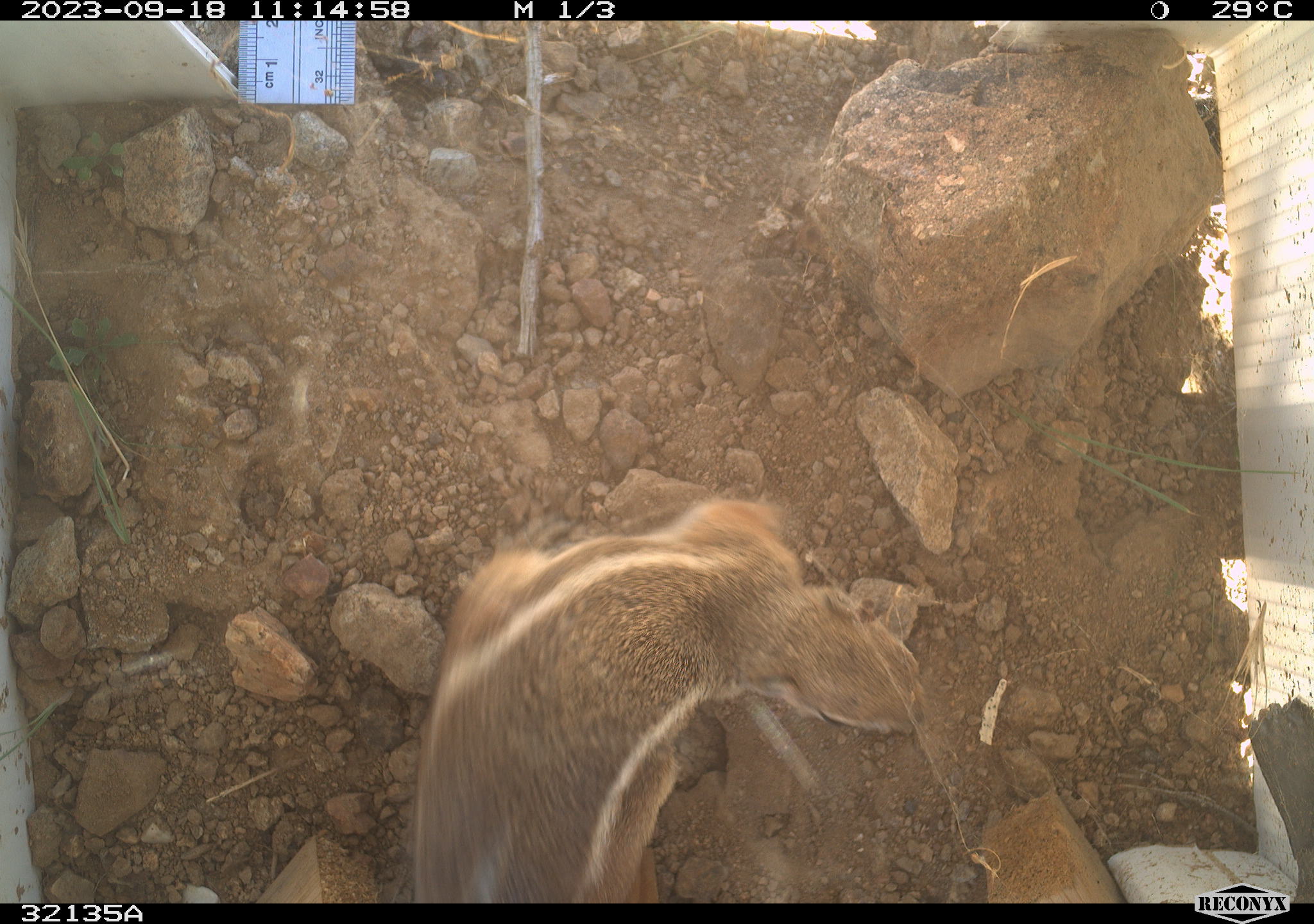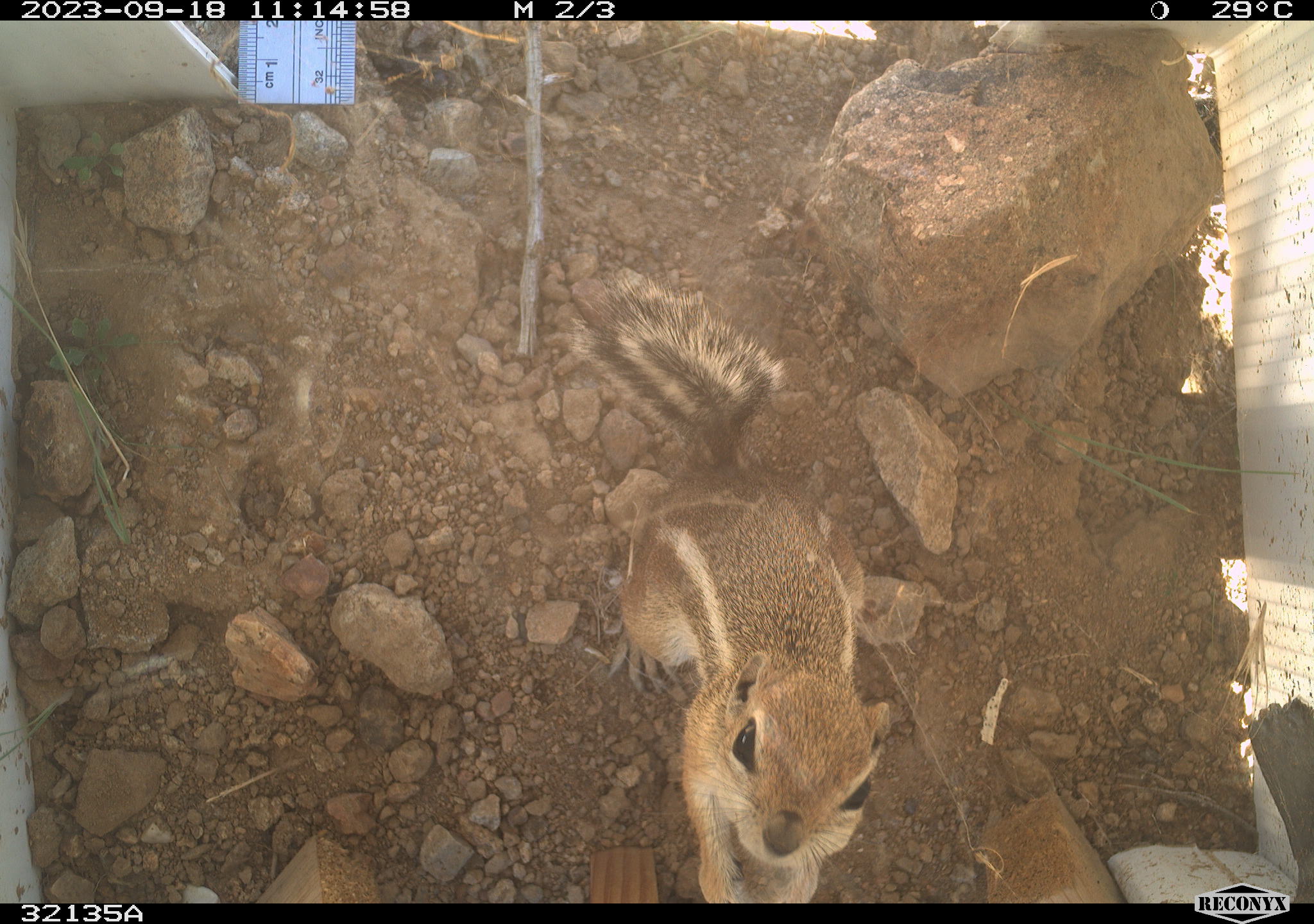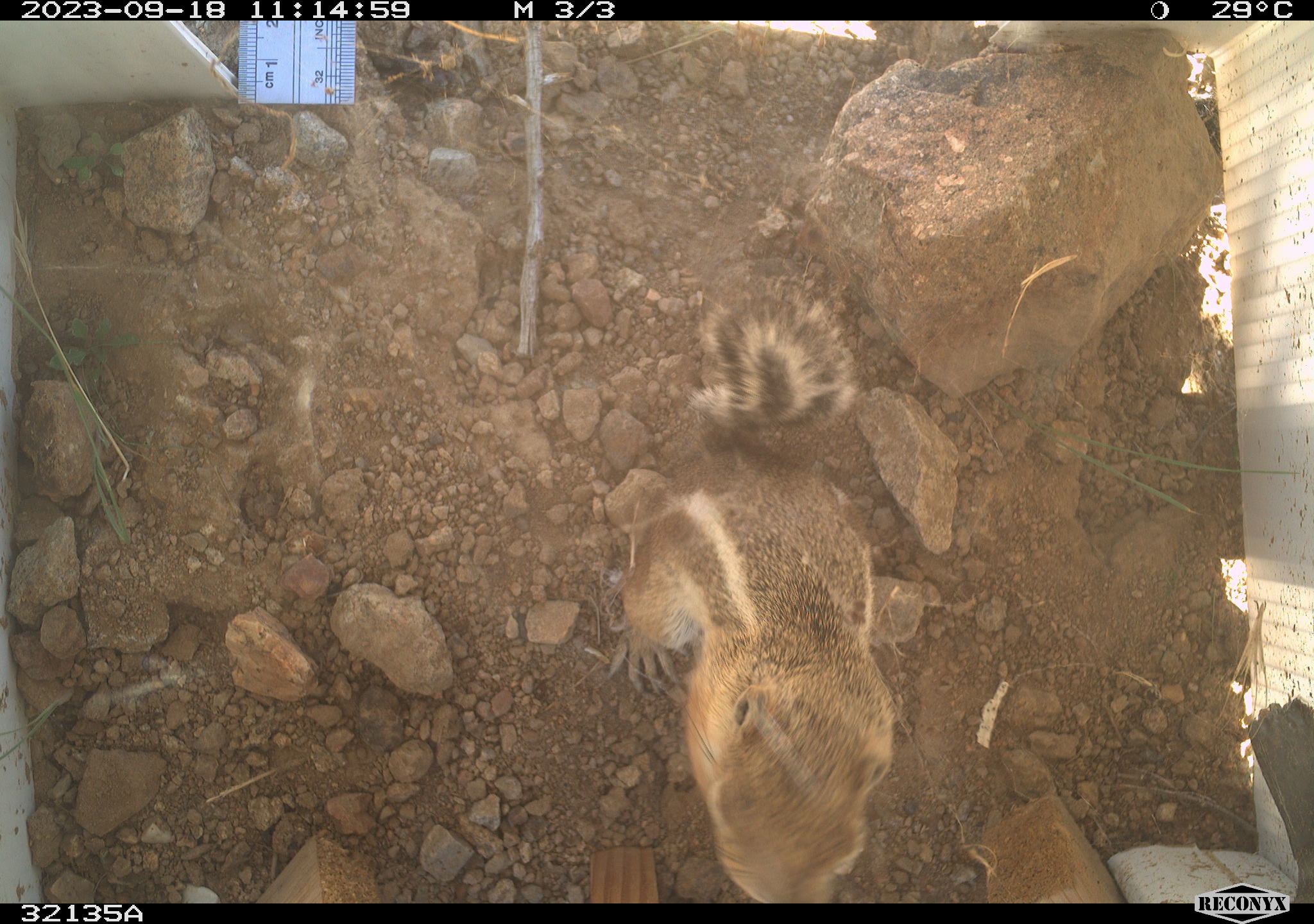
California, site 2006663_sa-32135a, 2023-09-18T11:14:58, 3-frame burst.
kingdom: Animalia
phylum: Chordata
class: Mammalia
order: Rodentia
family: Sciuridae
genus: Ammospermophilus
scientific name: Ammospermophilus leucurus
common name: white-tailed antelope squirrel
White-tailed antelope squirrel (Ammospermophilus leucurus).